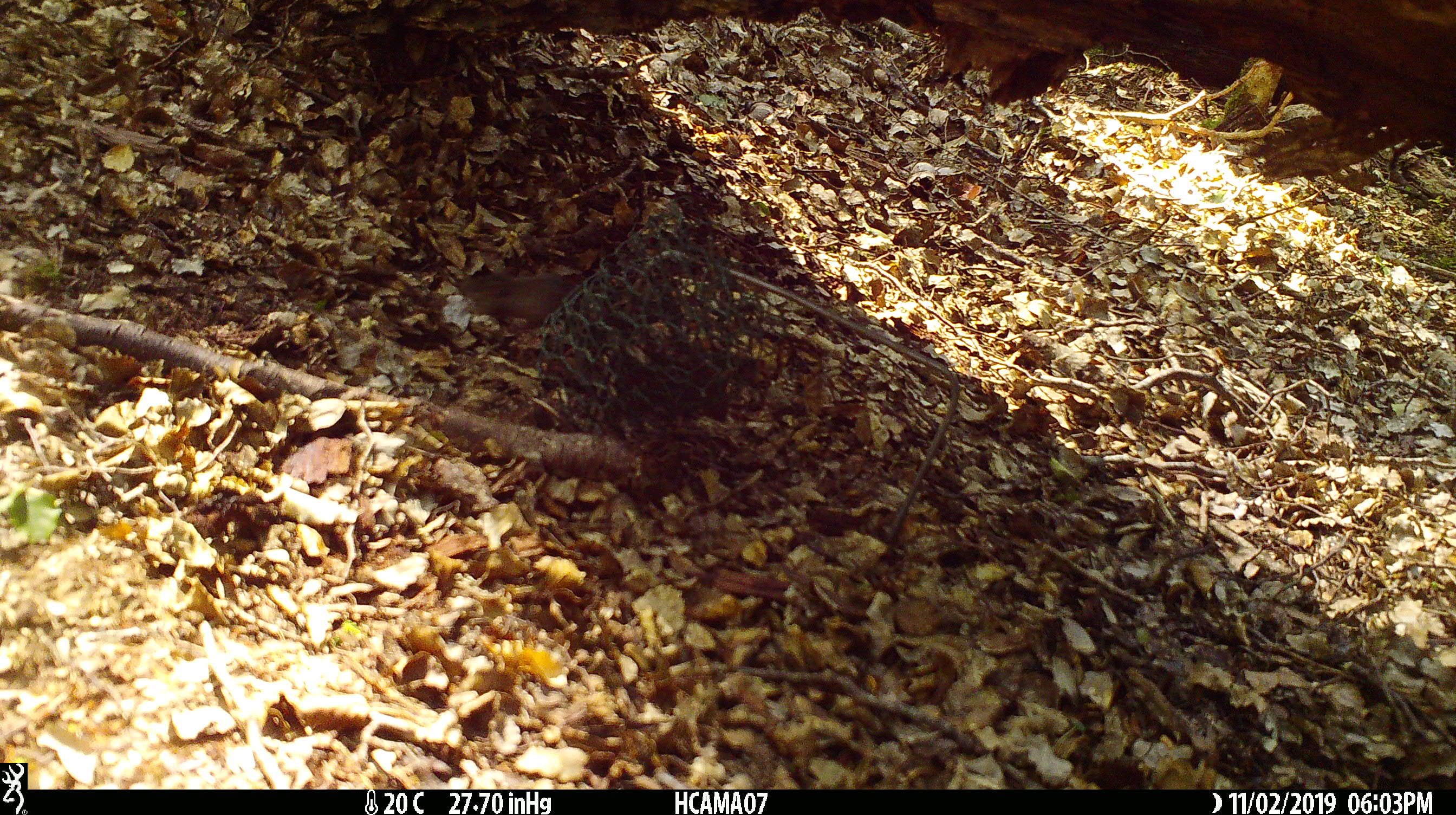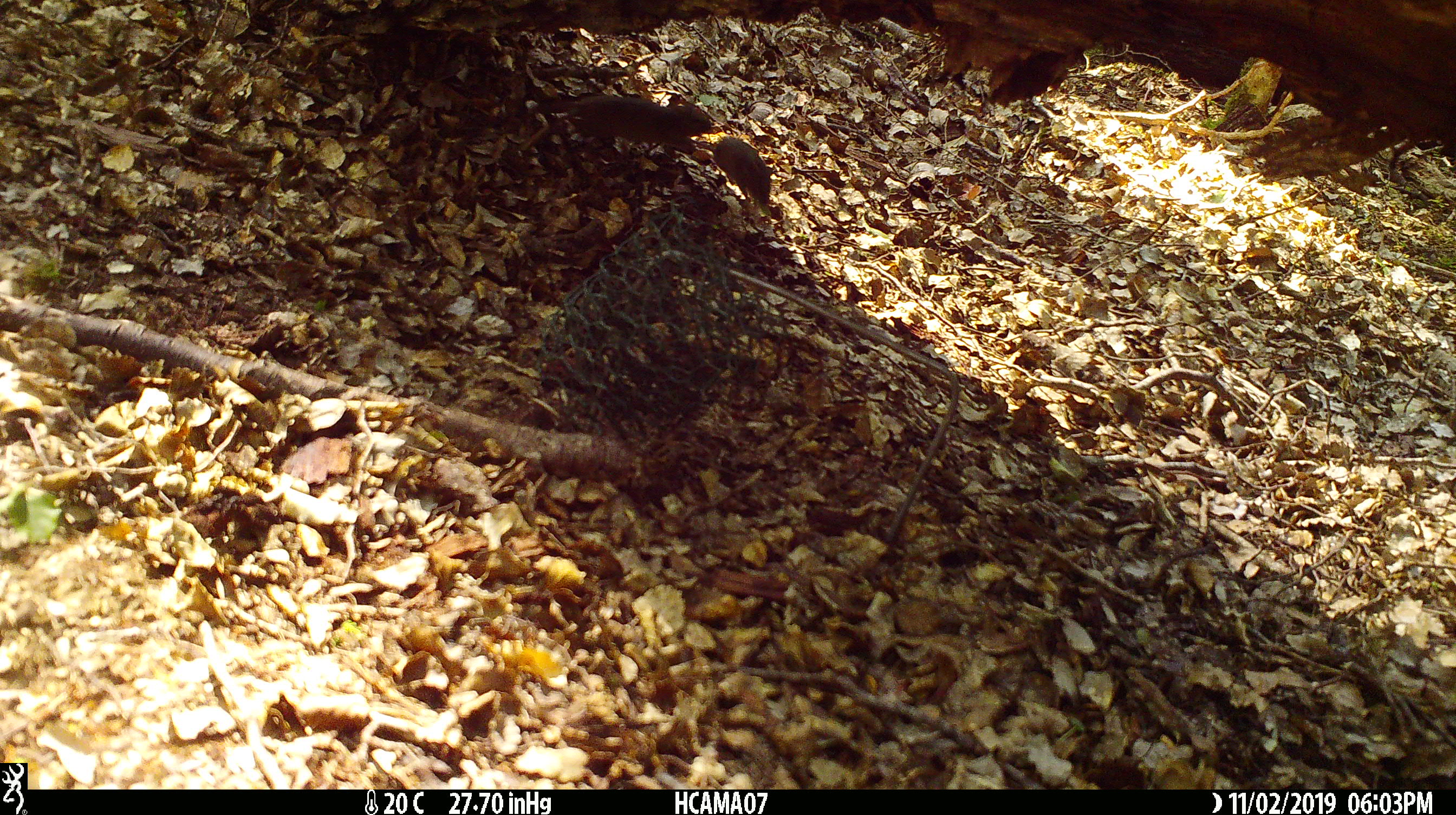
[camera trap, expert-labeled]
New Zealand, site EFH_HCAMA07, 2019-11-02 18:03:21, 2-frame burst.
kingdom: Animalia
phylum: Chordata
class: Mammalia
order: Rodentia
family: Muridae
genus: Mus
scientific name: Mus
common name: mouse